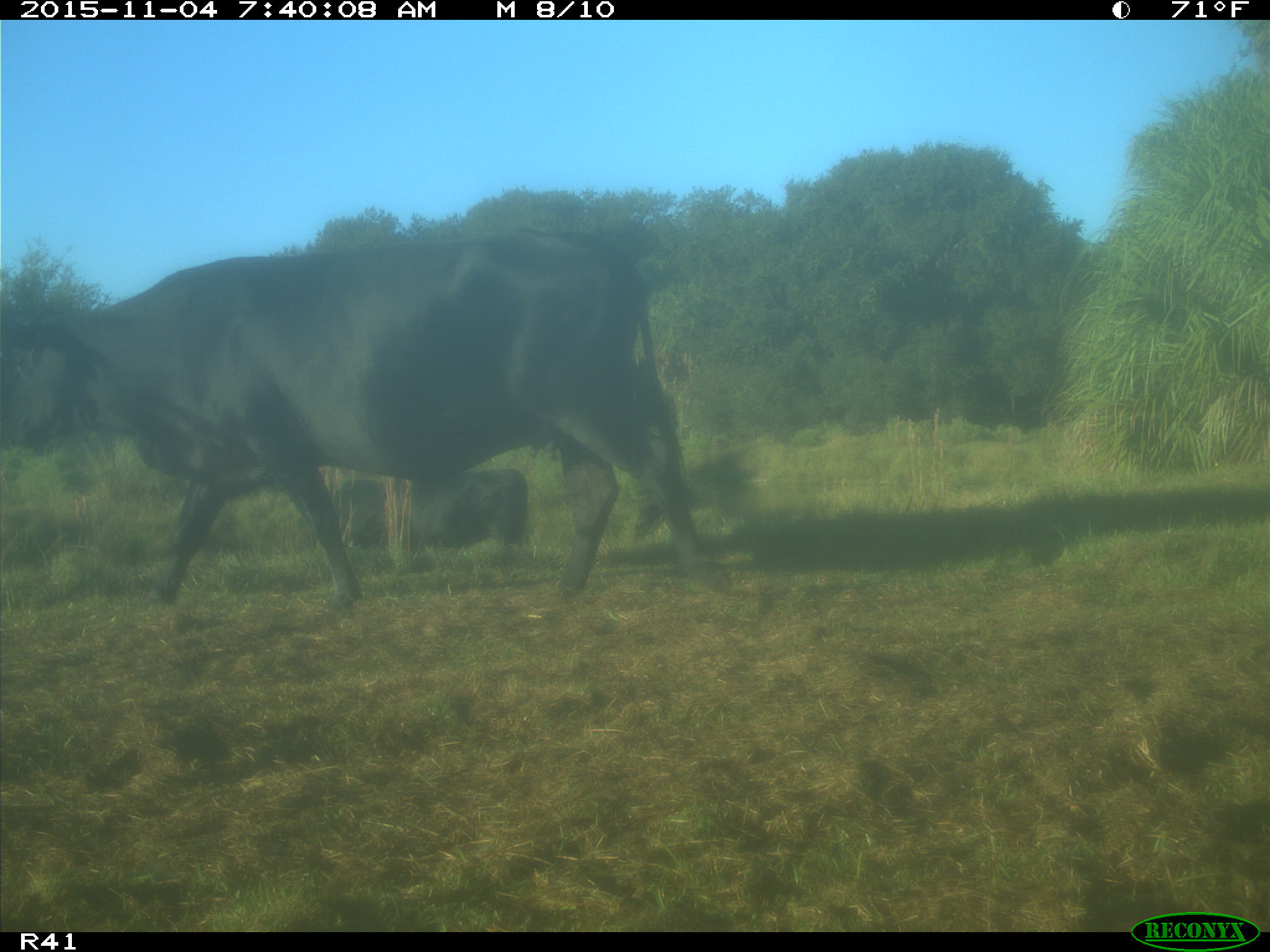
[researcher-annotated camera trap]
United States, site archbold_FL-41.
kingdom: Animalia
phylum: Chordata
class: Mammalia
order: Artiodactyla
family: Bovidae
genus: Bos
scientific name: Bos taurus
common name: domestic cow